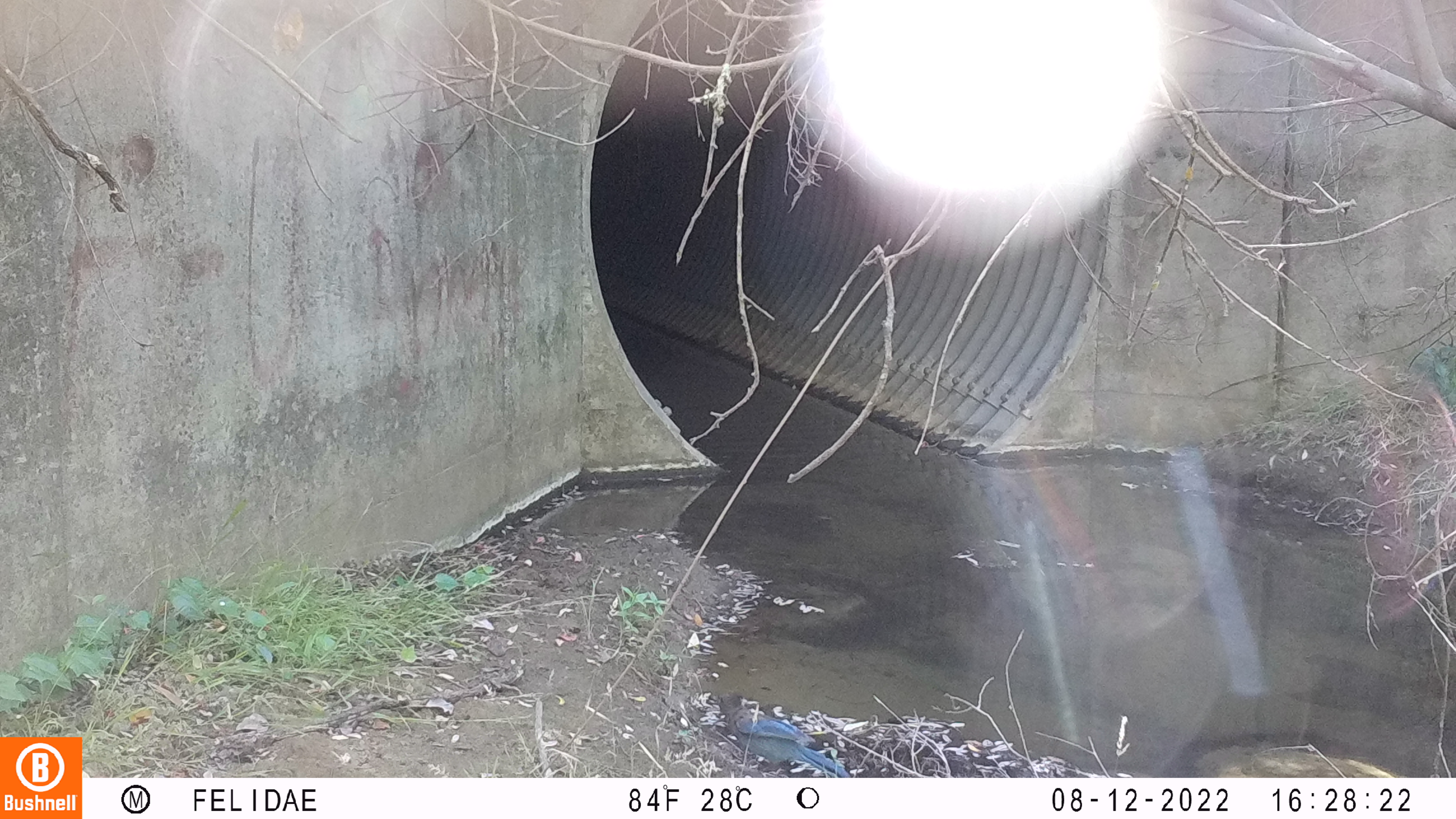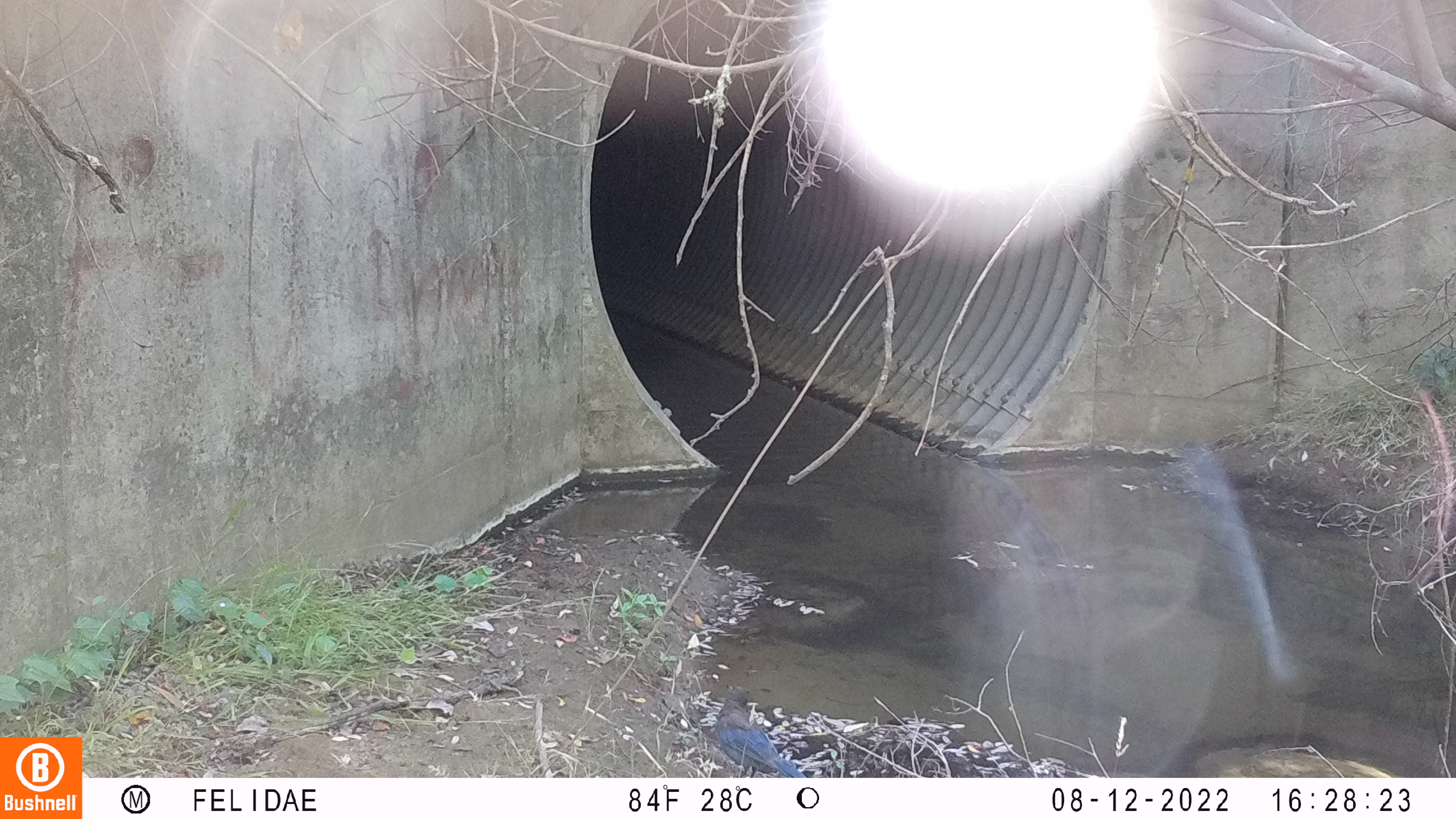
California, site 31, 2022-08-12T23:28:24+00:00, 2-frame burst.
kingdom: Animalia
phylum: Chordata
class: Aves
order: Passeriformes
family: Corvidae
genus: Cyanocitta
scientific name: Cyanocitta stelleri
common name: steller's jay